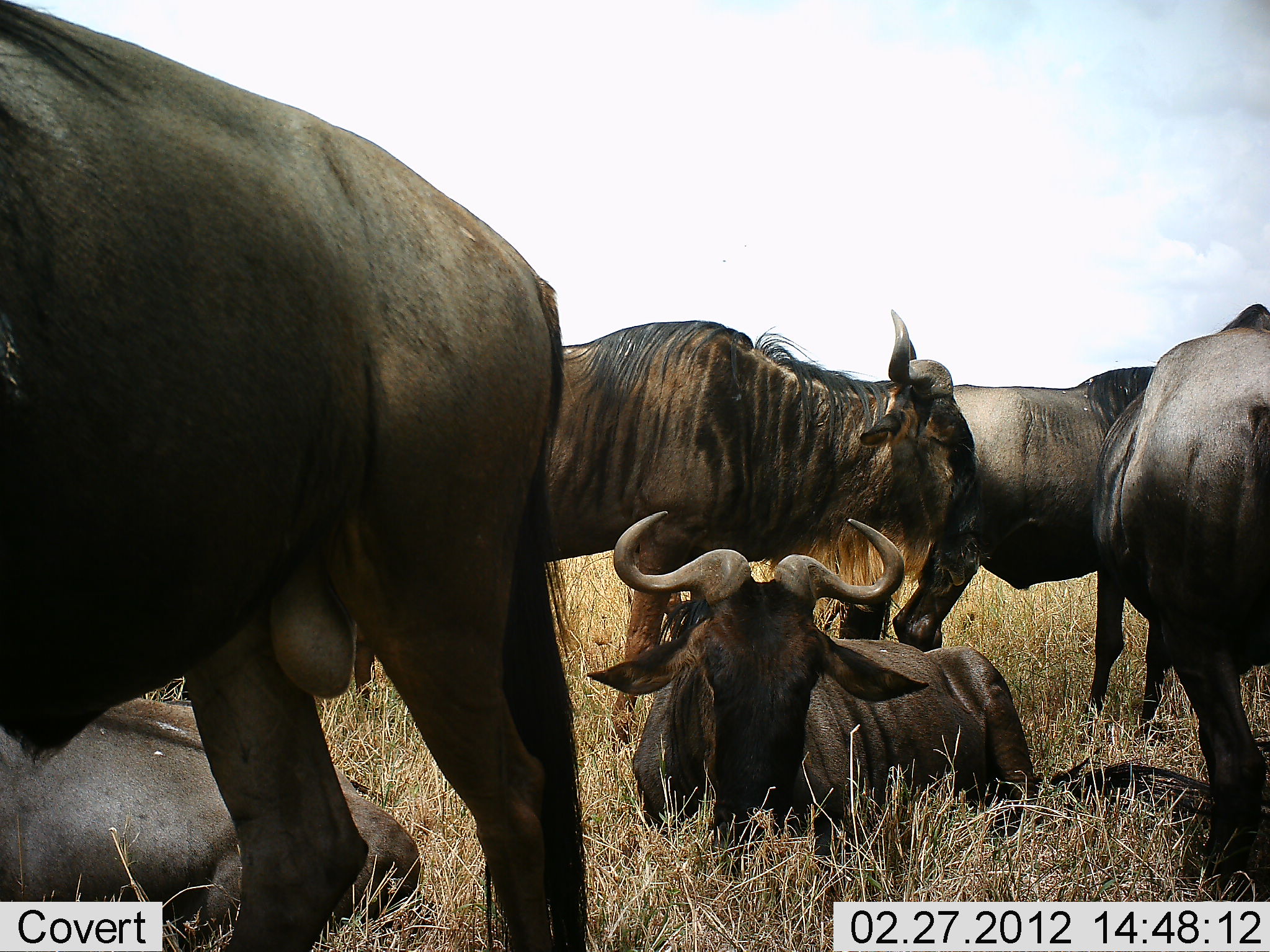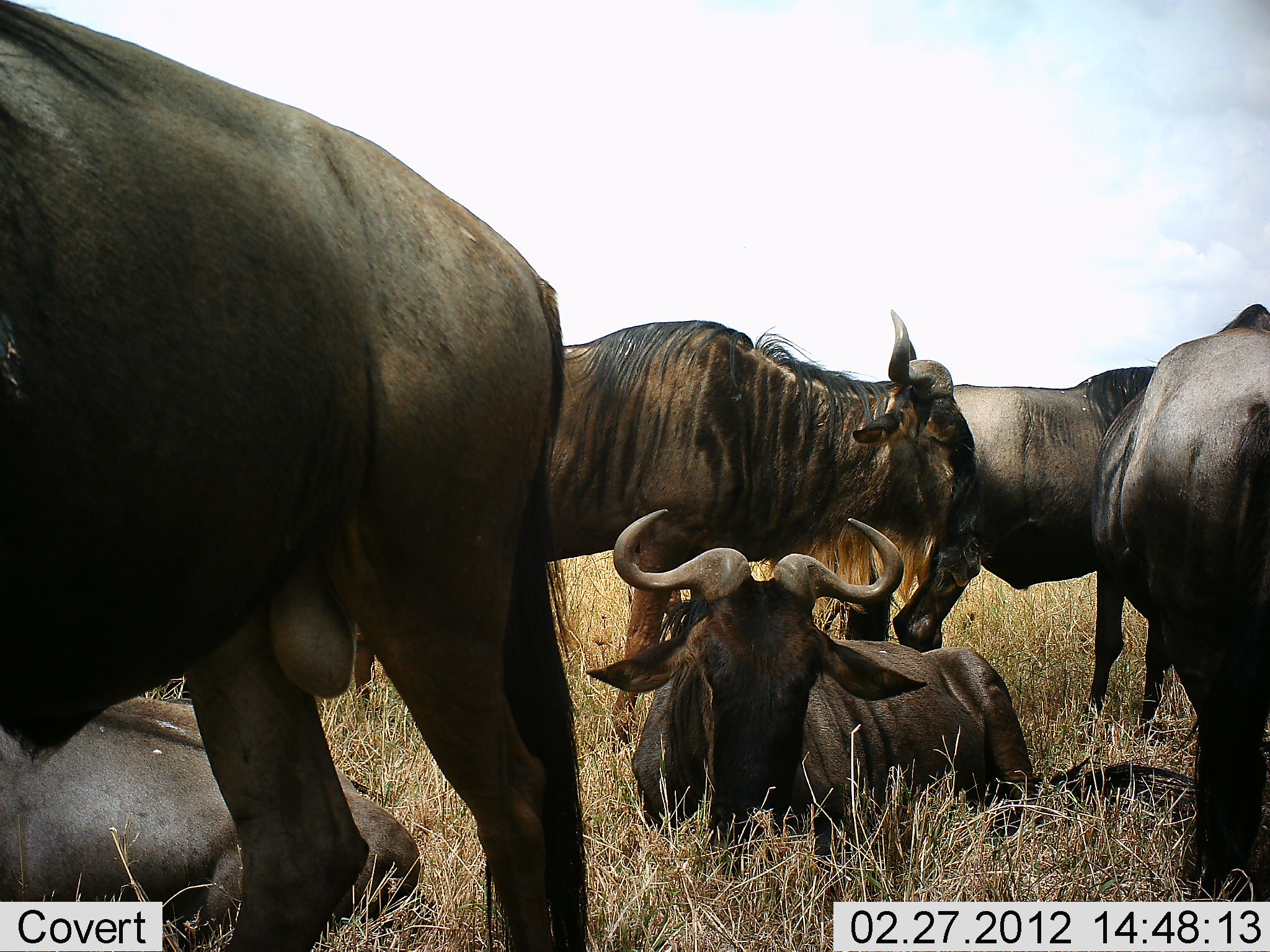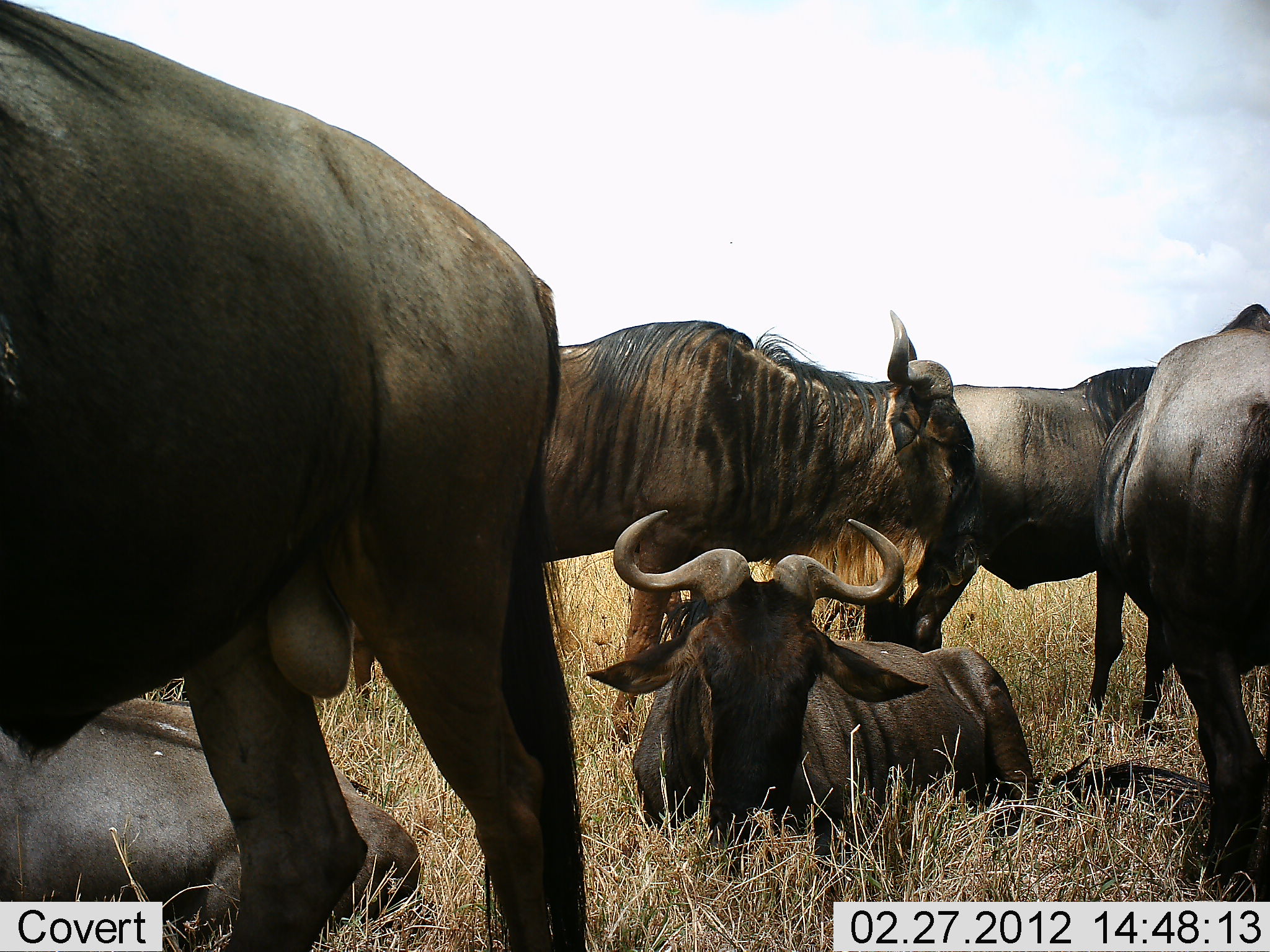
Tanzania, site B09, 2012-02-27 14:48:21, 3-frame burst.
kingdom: Animalia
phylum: Chordata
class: Mammalia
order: Artiodactyla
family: Bovidae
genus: Connochaetes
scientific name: Connochaetes taurinus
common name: blue wildebeest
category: wildebeest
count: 6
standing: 76%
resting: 88%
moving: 0%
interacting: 6%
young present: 0%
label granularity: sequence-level